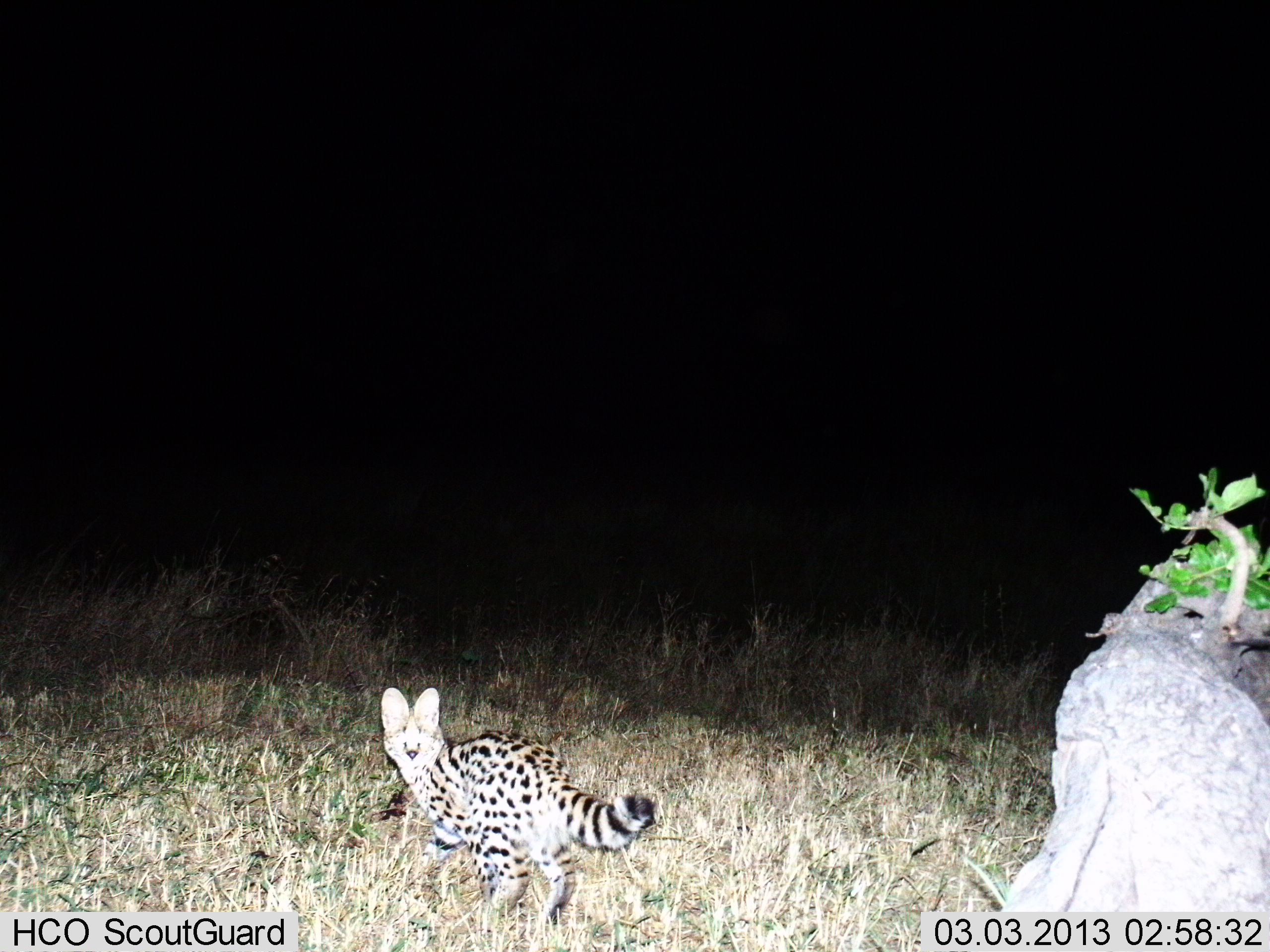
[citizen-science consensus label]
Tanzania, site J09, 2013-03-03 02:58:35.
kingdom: Animalia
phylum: Chordata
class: Mammalia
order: Carnivora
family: Felidae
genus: Leptailurus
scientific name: Leptailurus serval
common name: serval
Serval (Leptailurus serval), count 1. Behavior (volunteer vote fractions): standing 74%, resting 0%, moving 26%, interacting 0%. Young present (vote fraction): 0%. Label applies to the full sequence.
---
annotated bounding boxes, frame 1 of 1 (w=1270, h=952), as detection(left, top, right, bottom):
animal: detection(380, 687, 657, 935)